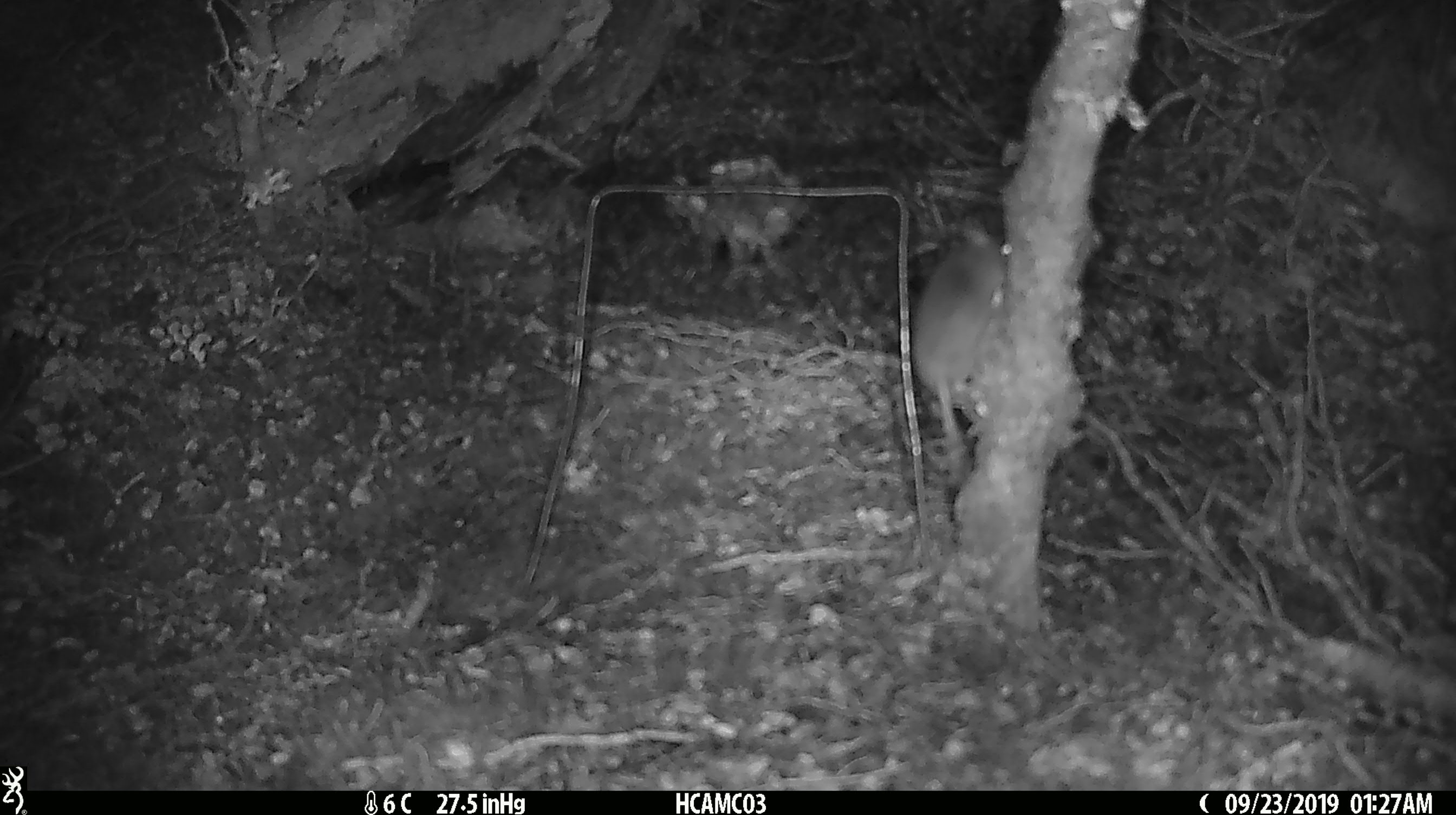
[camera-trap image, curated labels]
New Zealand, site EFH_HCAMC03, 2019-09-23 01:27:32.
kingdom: Animalia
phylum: Chordata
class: Mammalia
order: Rodentia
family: Muridae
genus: Mus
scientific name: Mus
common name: mouse